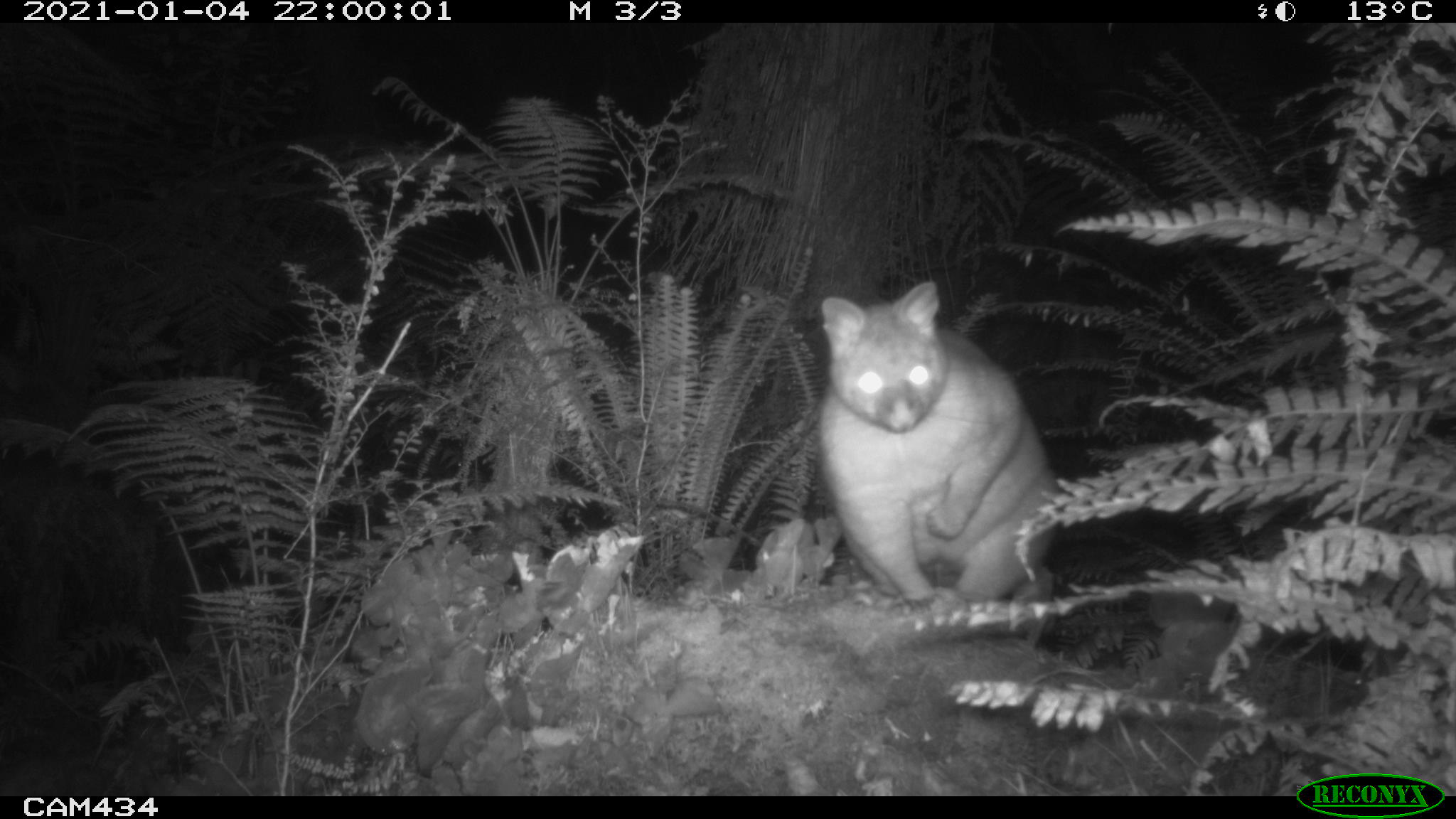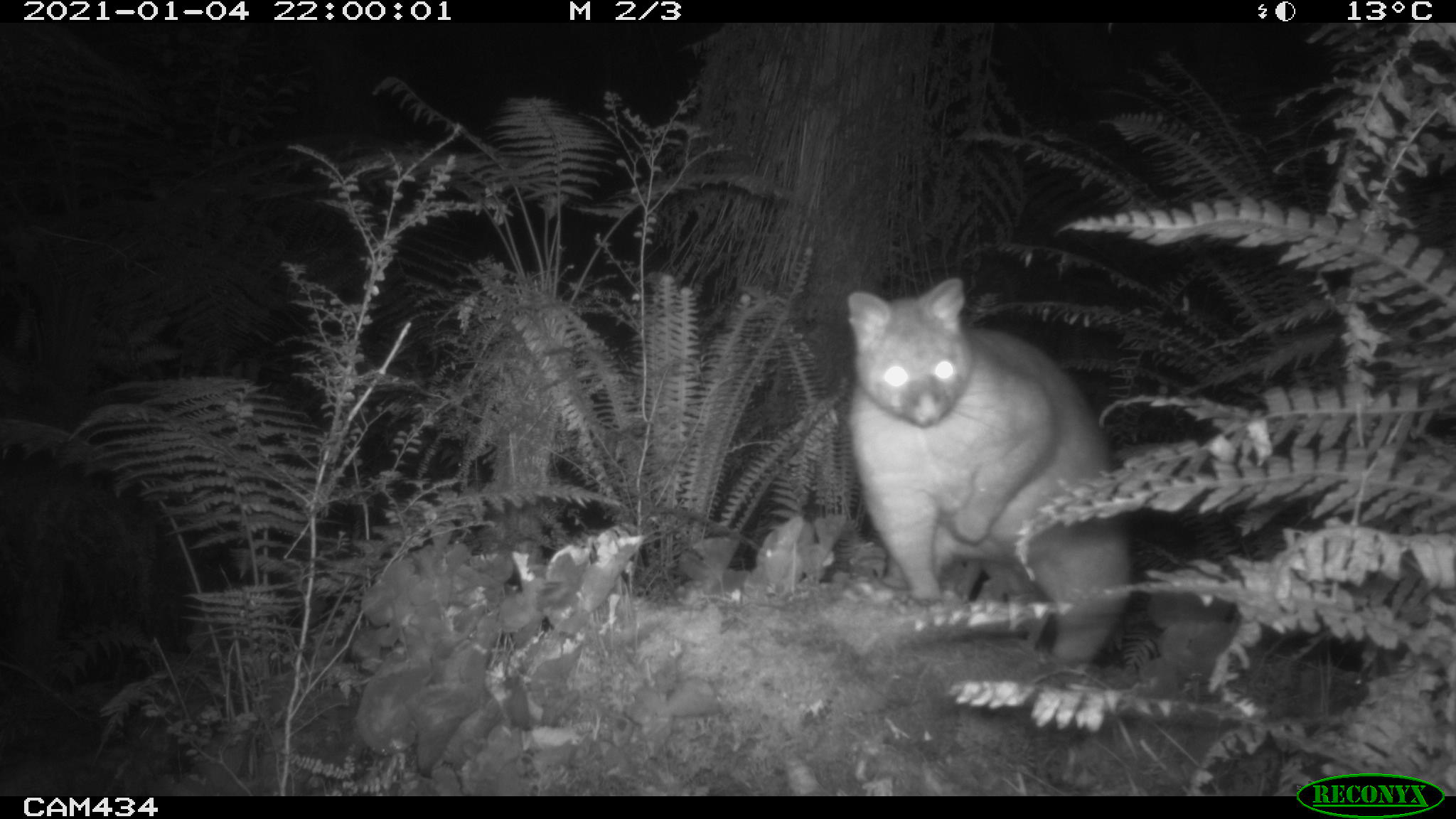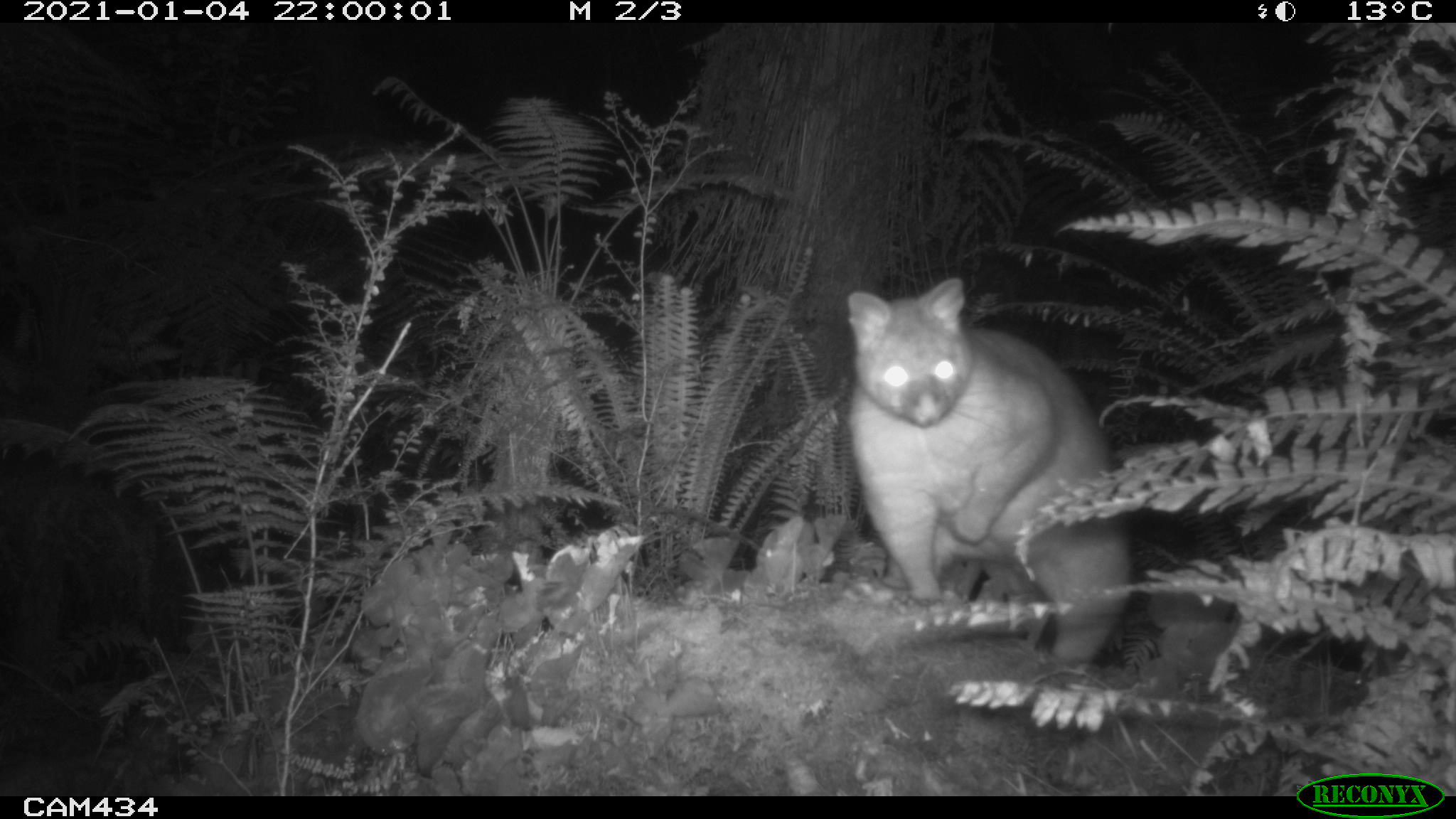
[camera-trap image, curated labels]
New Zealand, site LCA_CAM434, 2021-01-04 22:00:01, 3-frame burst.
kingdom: Animalia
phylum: Chordata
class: Mammalia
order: Diprotodontia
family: Phalangeridae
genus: Trichosurus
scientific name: Trichosurus vulpecula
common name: common brushtail possum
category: possum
Possum (common brushtail possum) (Trichosurus vulpecula).